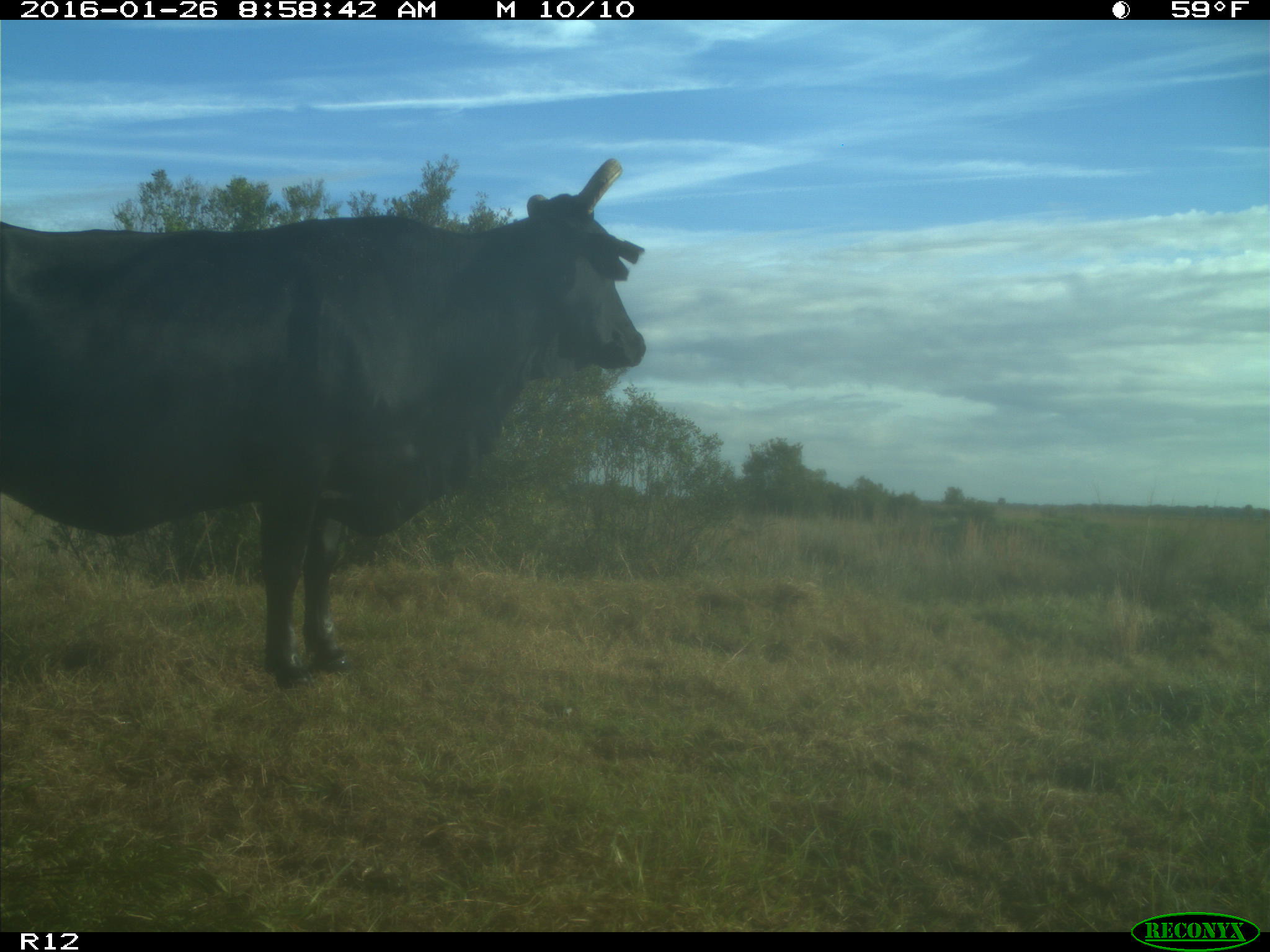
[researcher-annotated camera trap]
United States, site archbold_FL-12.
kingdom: Animalia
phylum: Chordata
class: Mammalia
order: Artiodactyla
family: Bovidae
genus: Bos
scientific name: Bos taurus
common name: domestic cow